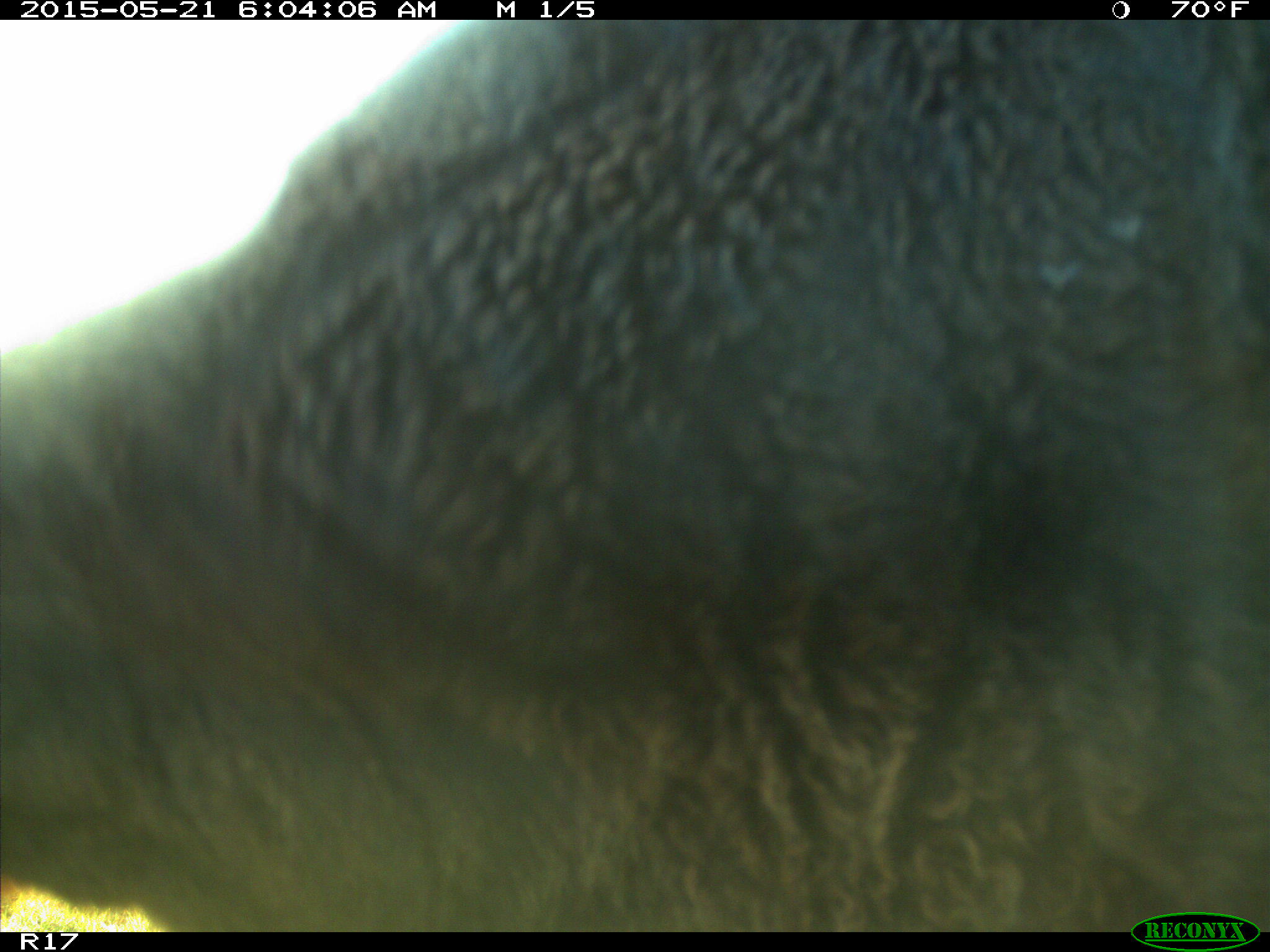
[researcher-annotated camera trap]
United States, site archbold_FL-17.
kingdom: Animalia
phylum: Chordata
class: Mammalia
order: Artiodactyla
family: Bovidae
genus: Bos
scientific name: Bos taurus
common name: domestic cow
Bos taurus (domestic cow).